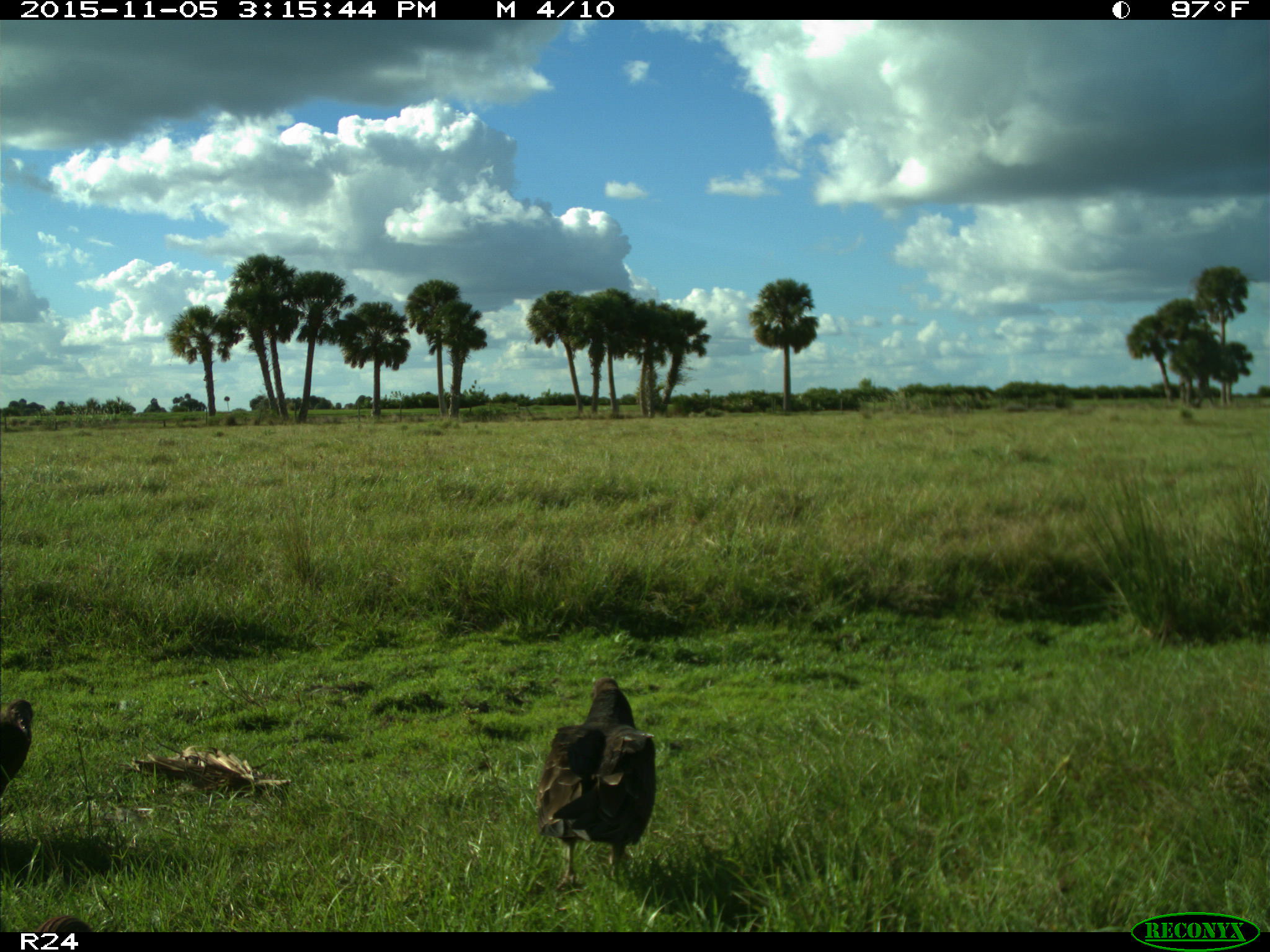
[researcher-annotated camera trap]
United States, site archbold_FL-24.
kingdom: Animalia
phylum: Chordata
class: Aves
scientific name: Aves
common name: birds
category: unidentified bird